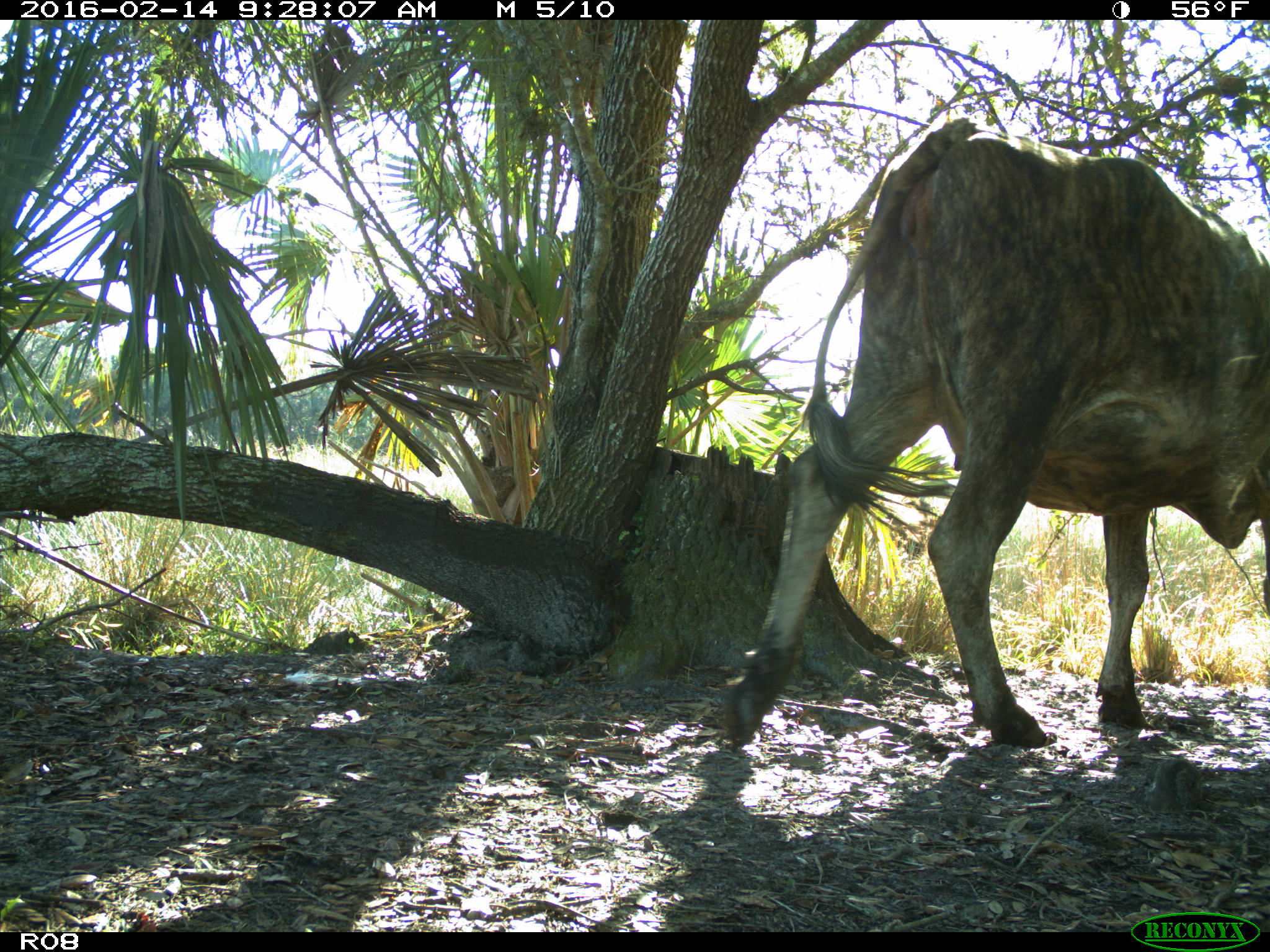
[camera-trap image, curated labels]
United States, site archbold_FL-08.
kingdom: Animalia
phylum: Chordata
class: Mammalia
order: Artiodactyla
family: Bovidae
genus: Bos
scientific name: Bos taurus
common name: domestic cow